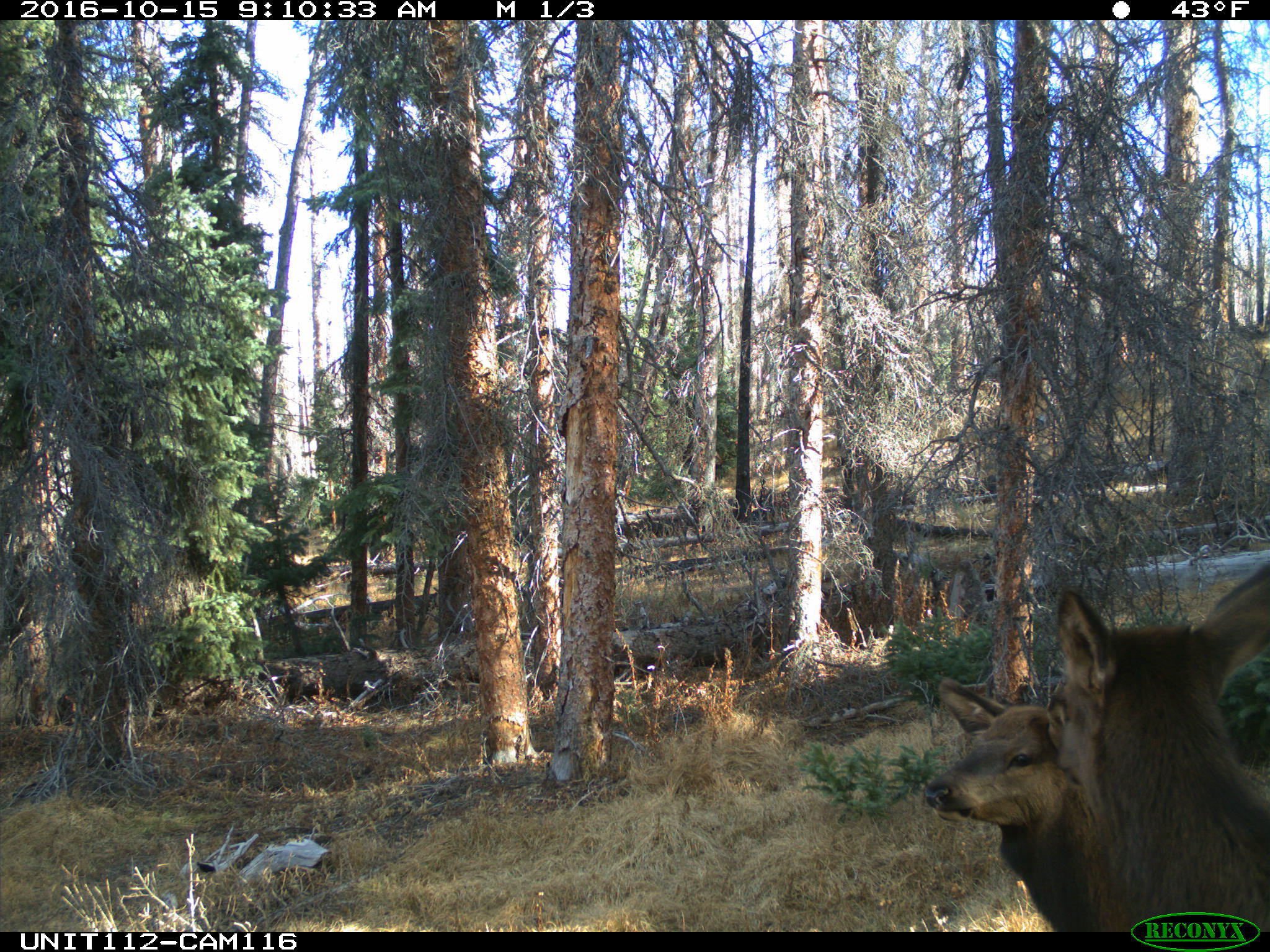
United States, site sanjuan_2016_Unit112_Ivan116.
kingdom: Animalia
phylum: Chordata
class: Mammalia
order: Artiodactyla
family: Cervidae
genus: Cervus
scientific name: Cervus elaphus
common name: red deer